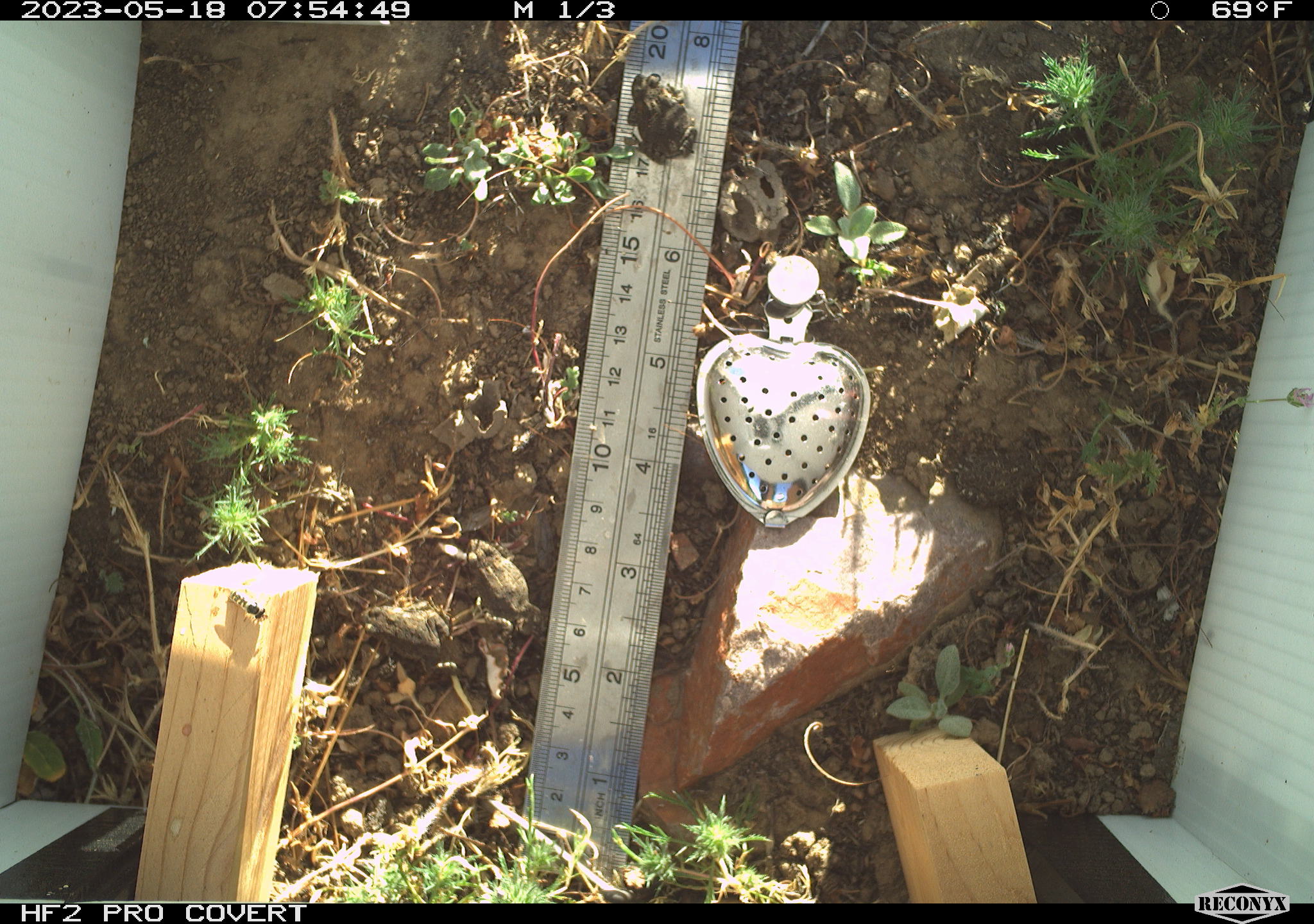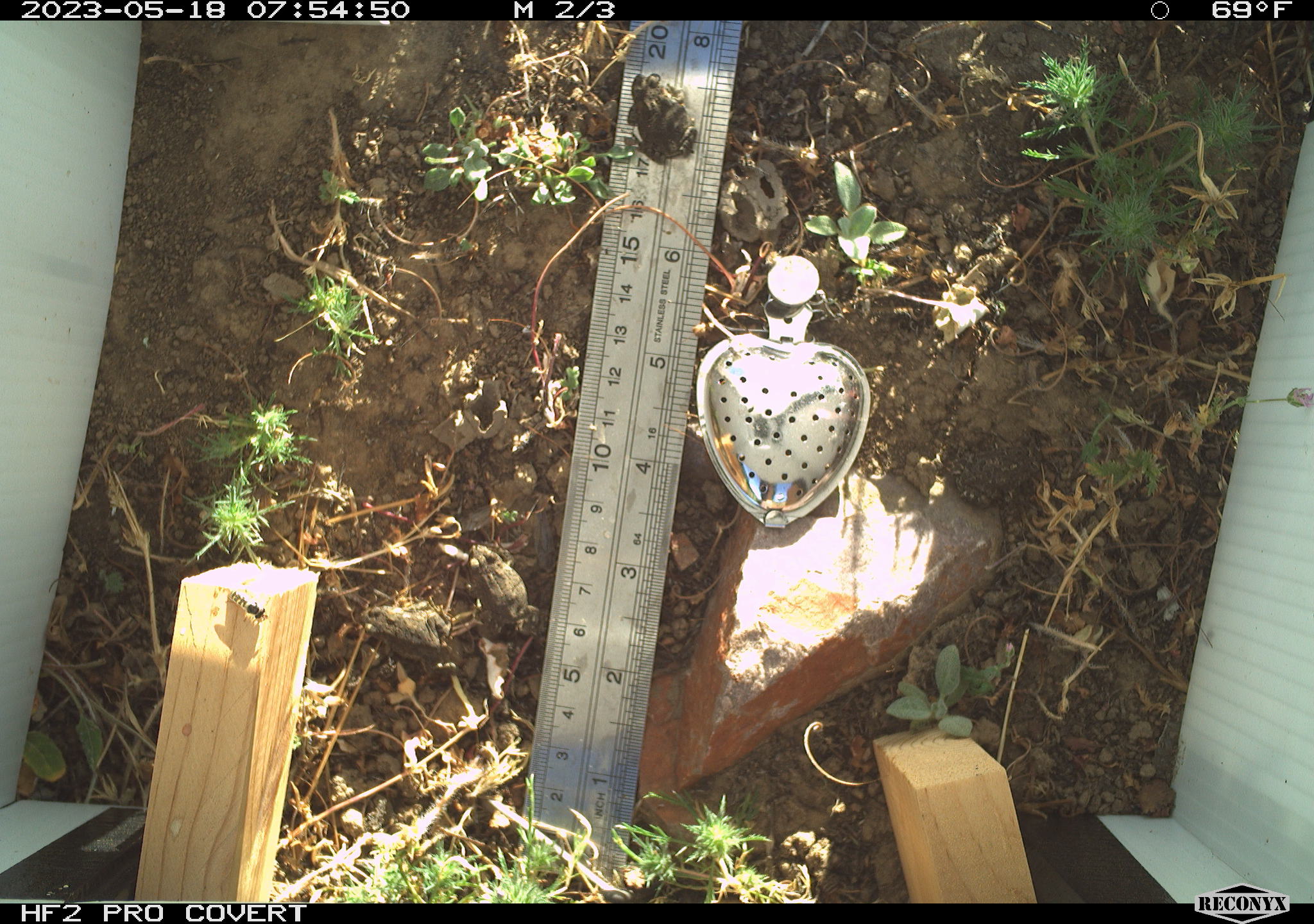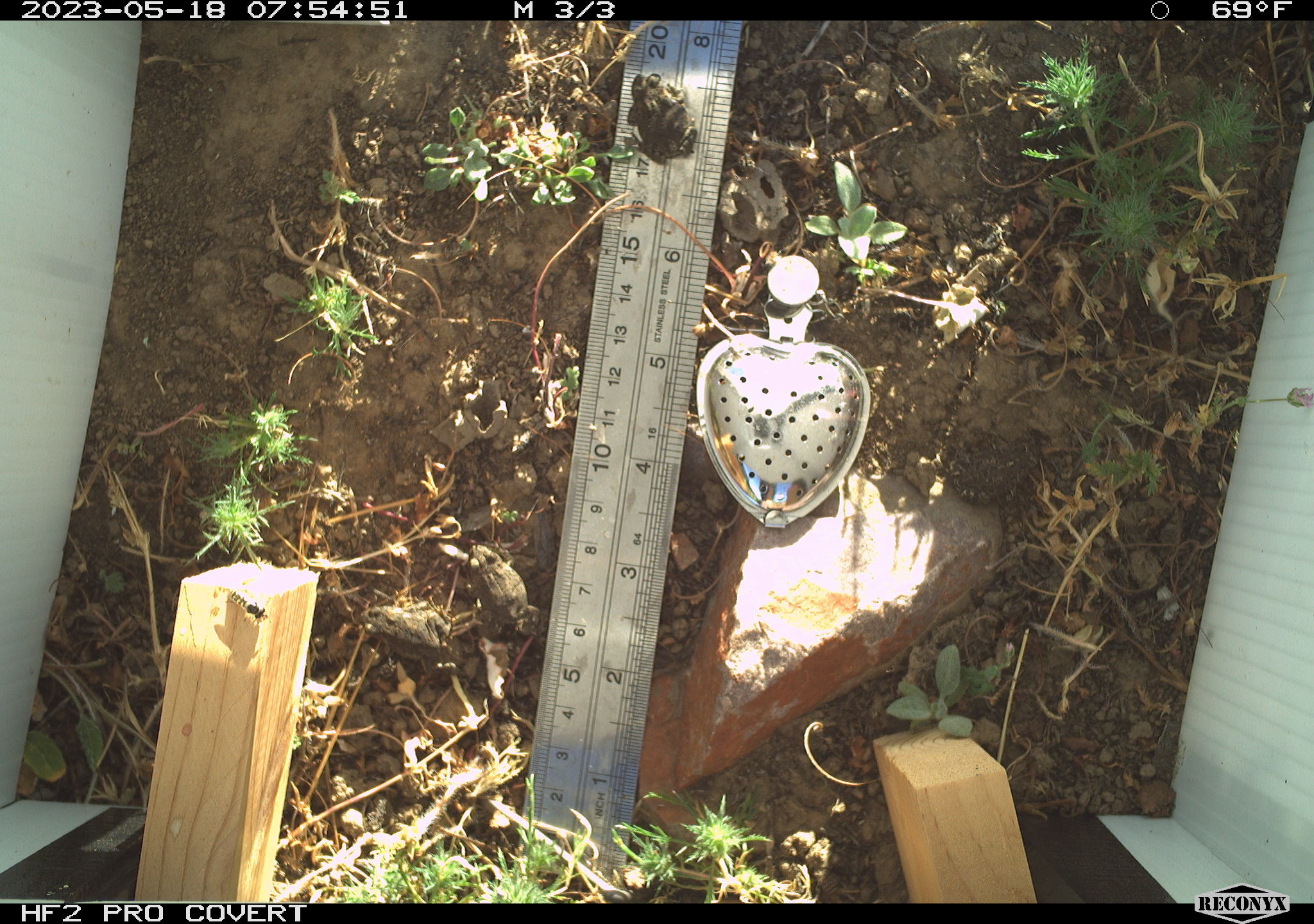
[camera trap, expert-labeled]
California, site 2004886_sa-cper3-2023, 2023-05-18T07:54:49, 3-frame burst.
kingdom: Animalia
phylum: Chordata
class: Amphibia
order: Anura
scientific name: Anura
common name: frogs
Frogs (Anura).